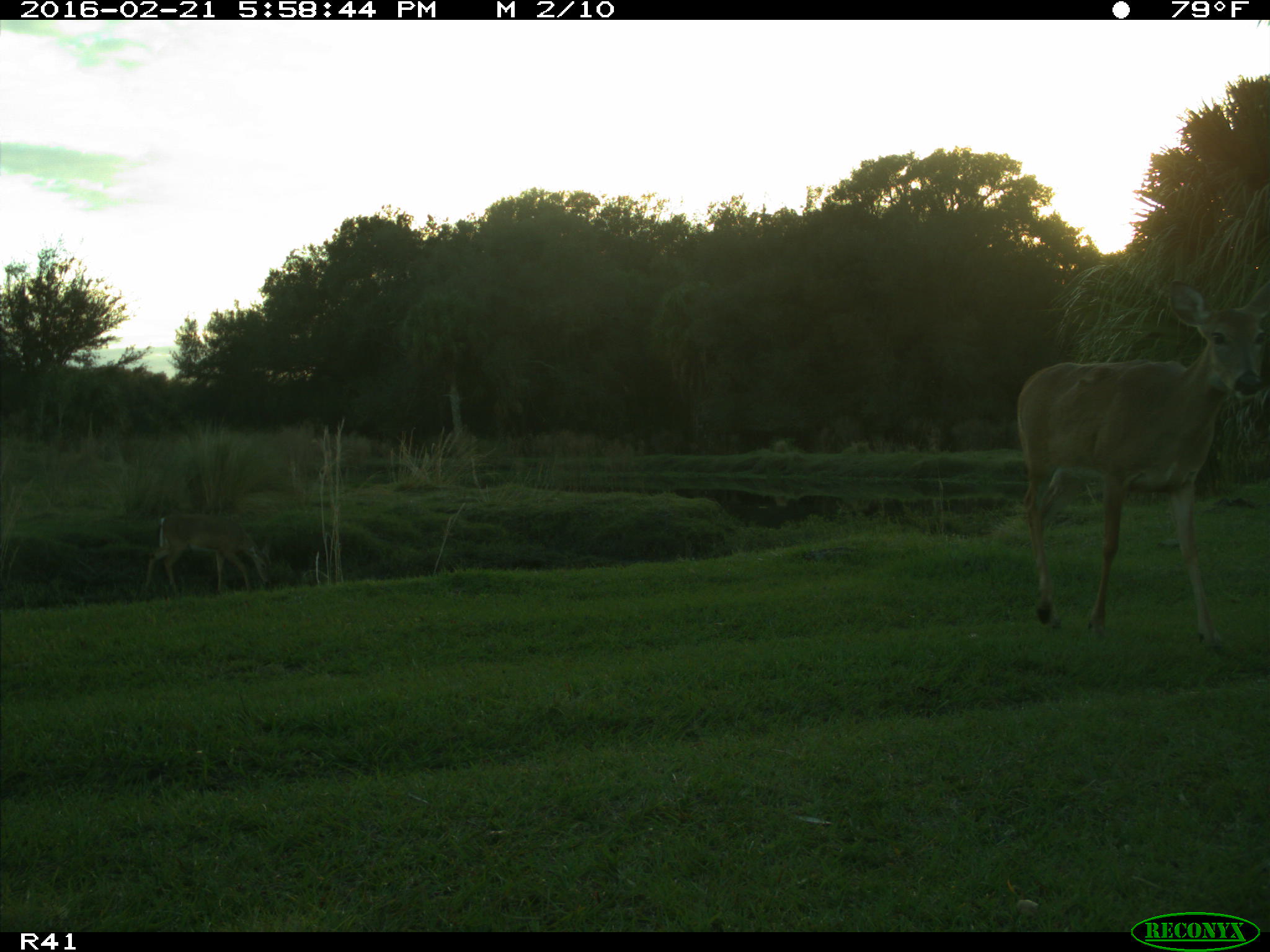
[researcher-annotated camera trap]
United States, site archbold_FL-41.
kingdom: Animalia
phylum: Chordata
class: Mammalia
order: Artiodactyla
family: Cervidae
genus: Odocoileus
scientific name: Odocoileus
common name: deer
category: unidentified deer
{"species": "unidentified deer (deer) (Odocoileus)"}